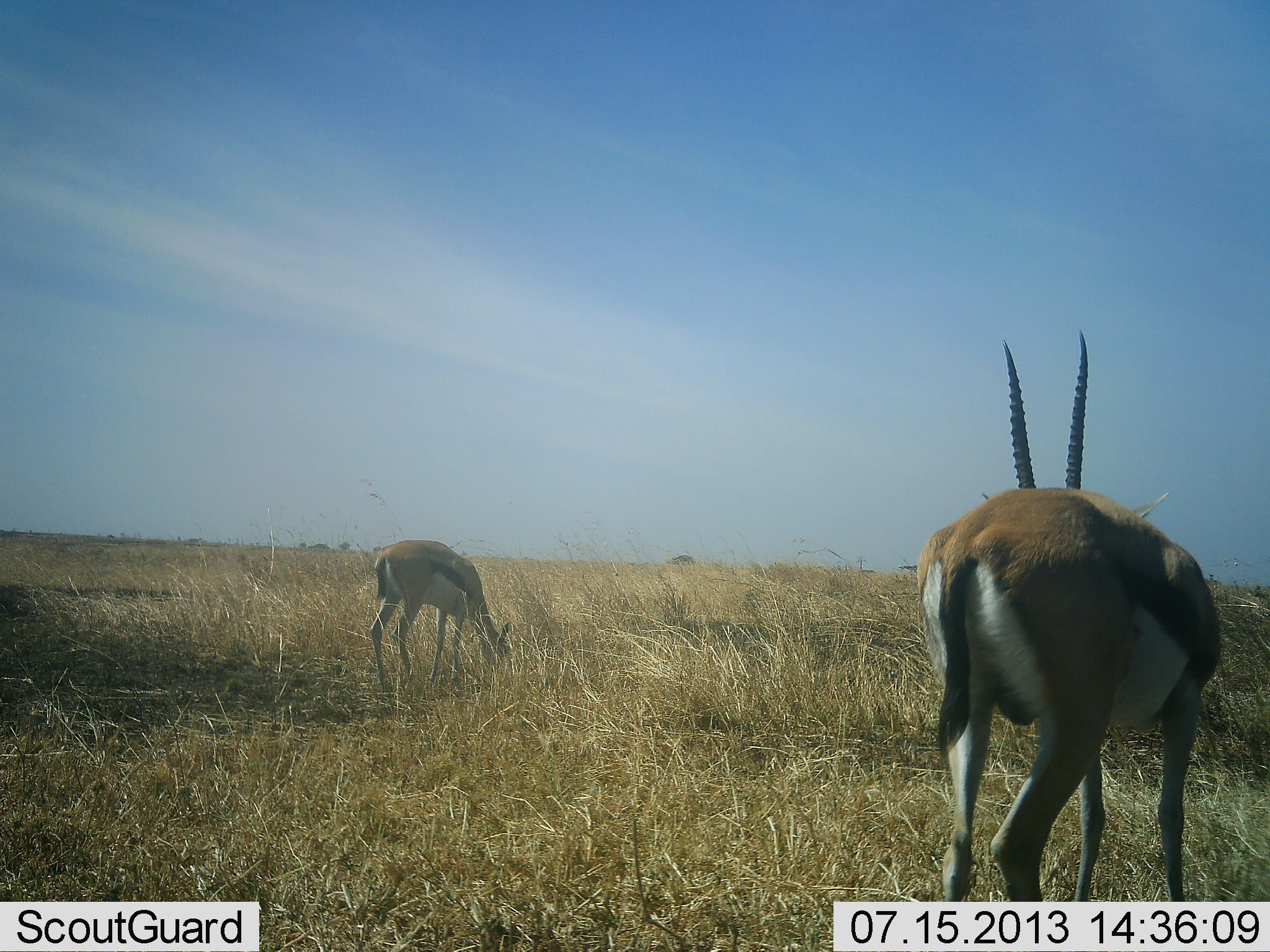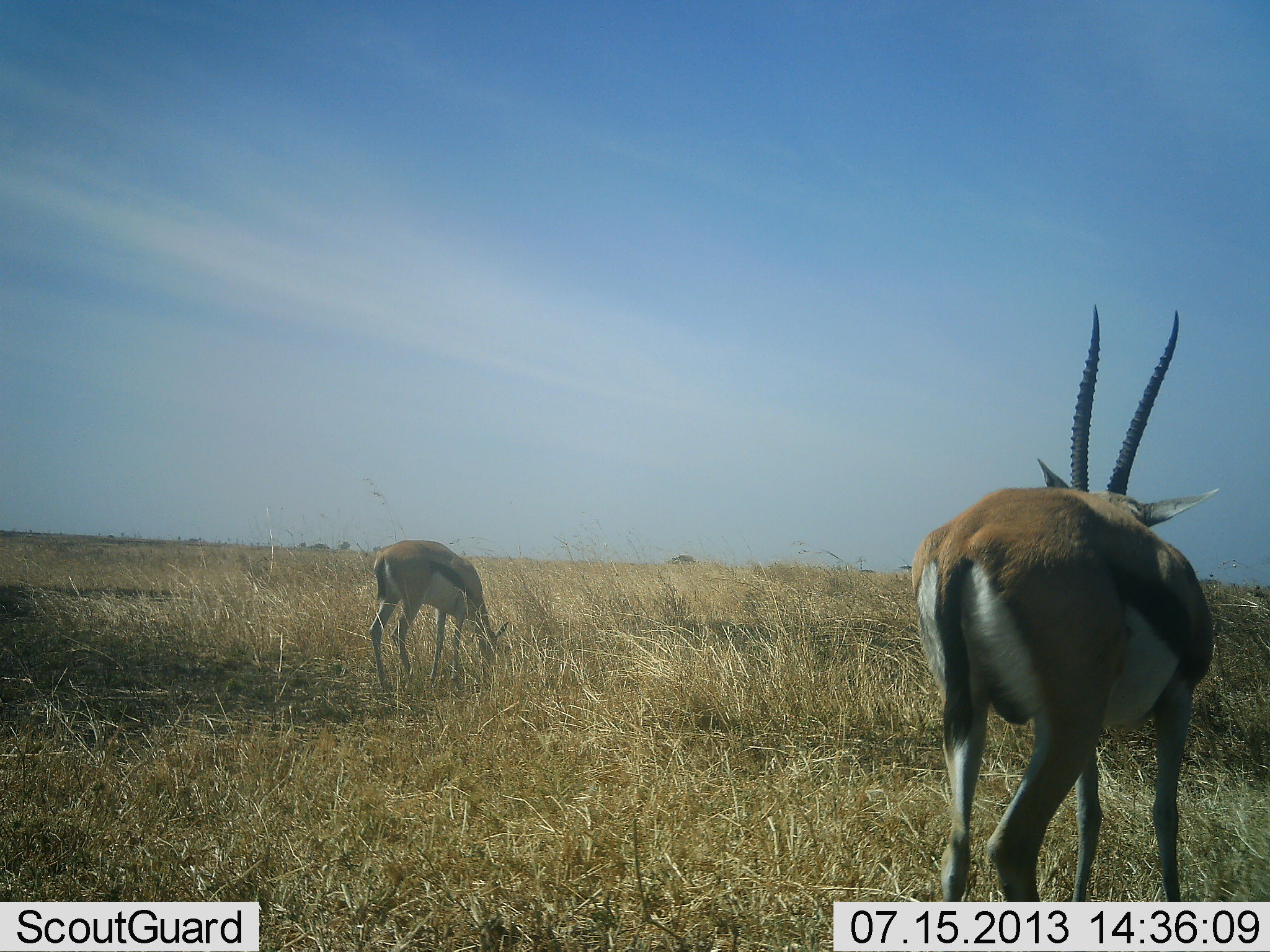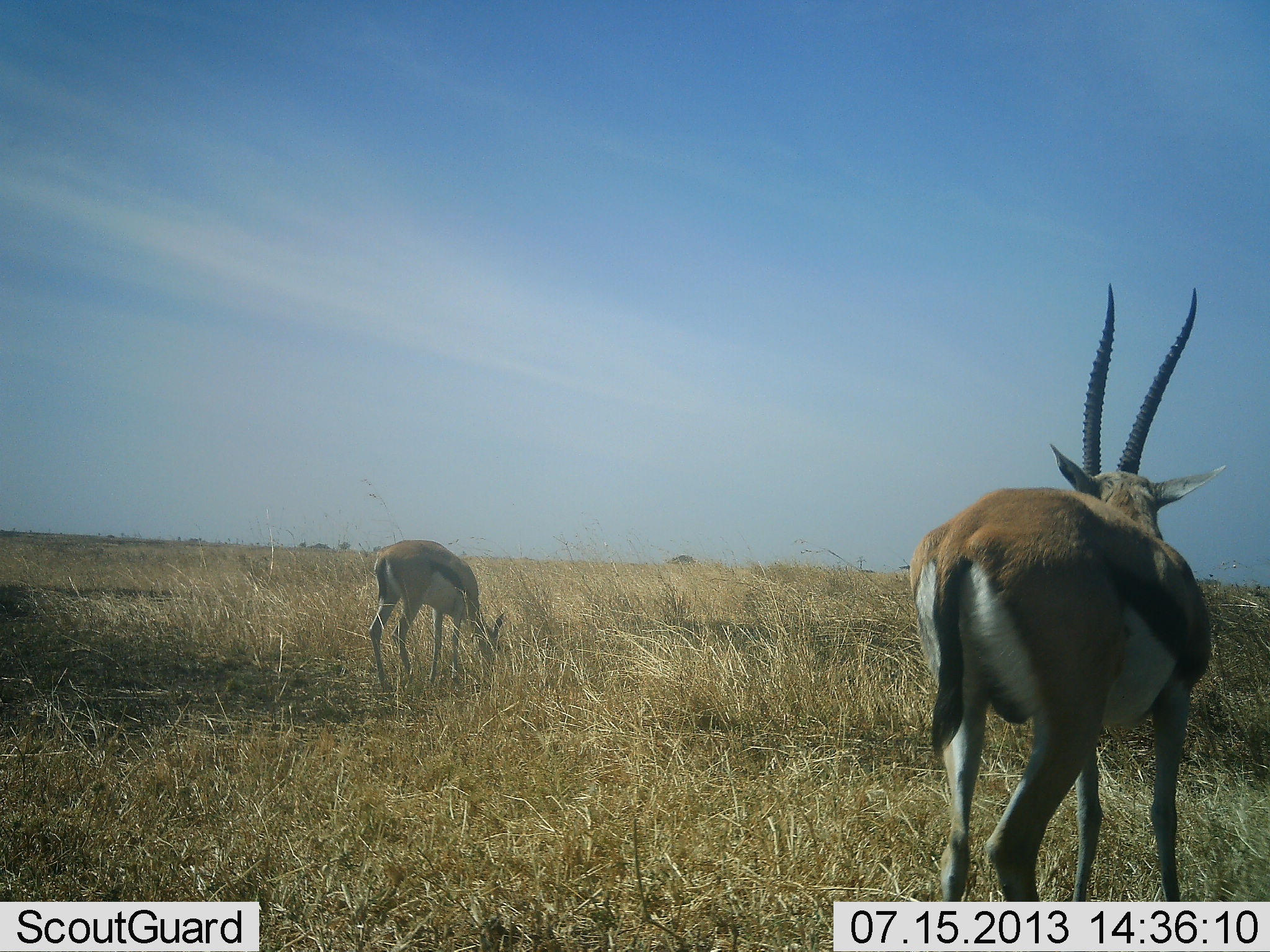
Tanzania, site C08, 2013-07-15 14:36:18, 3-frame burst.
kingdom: Animalia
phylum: Chordata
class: Mammalia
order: Artiodactyla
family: Bovidae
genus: Eudorcas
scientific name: Eudorcas thomsonii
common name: thomson's gazelle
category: gazellethomsons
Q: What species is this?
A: Gazellethomsons (thomson's gazelle) (Eudorcas thomsonii).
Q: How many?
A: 2.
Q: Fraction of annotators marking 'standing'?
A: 62%.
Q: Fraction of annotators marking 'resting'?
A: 0%.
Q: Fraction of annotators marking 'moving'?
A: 10%.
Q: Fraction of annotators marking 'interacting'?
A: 0%.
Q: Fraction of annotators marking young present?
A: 0%.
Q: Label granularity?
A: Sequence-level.